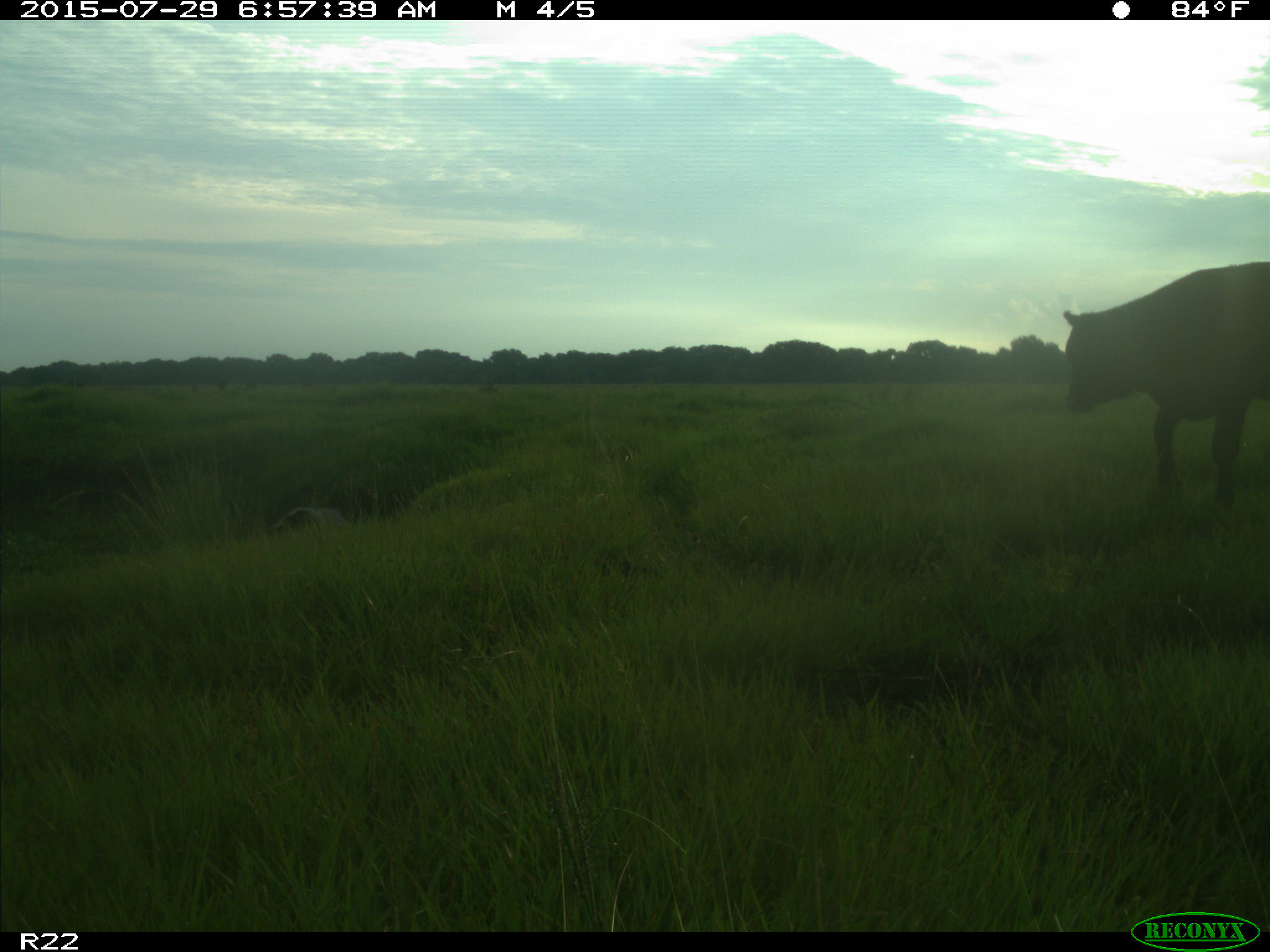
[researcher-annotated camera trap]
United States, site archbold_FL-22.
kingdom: Animalia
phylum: Chordata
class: Mammalia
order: Artiodactyla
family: Bovidae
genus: Bos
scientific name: Bos taurus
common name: domestic cow